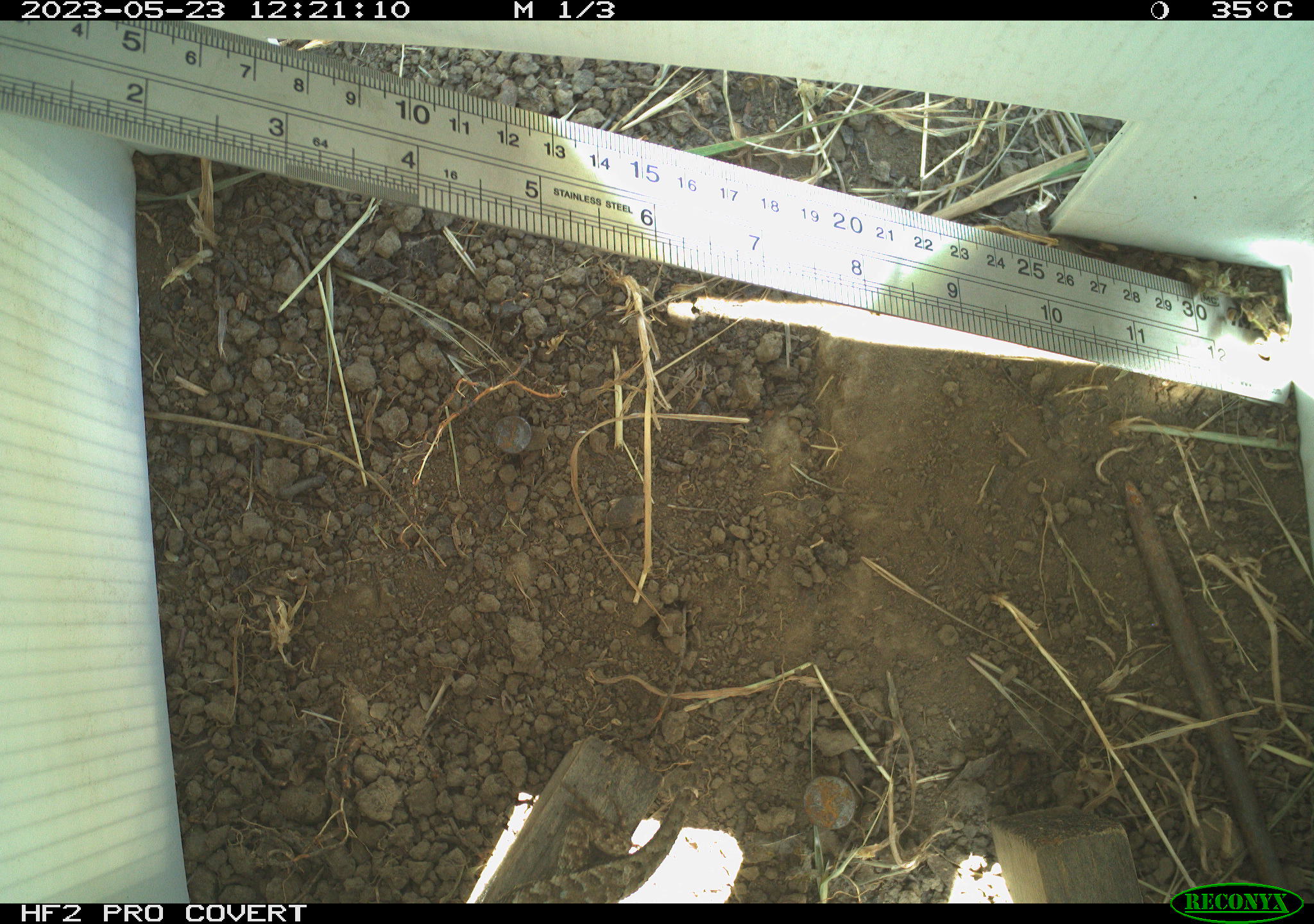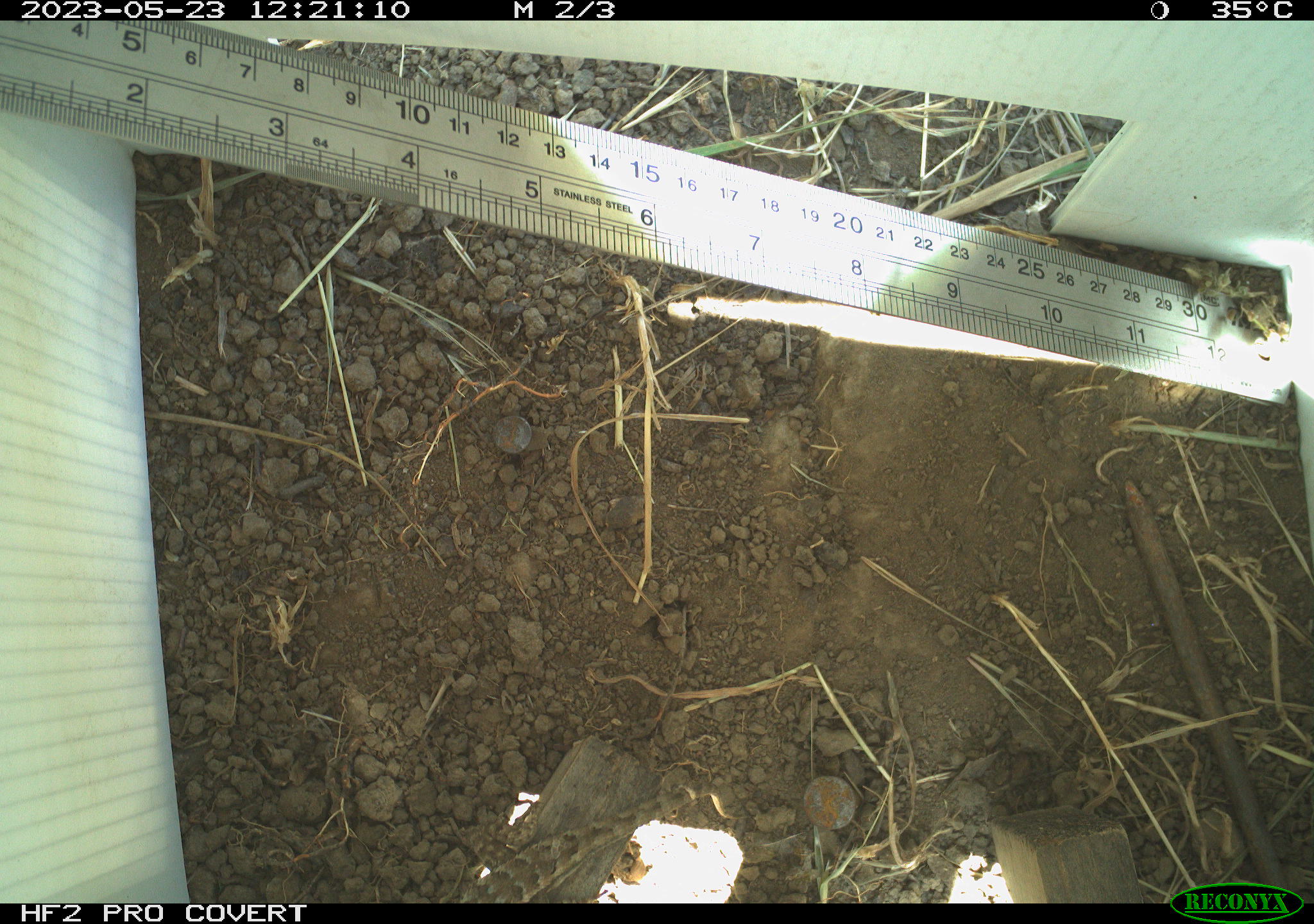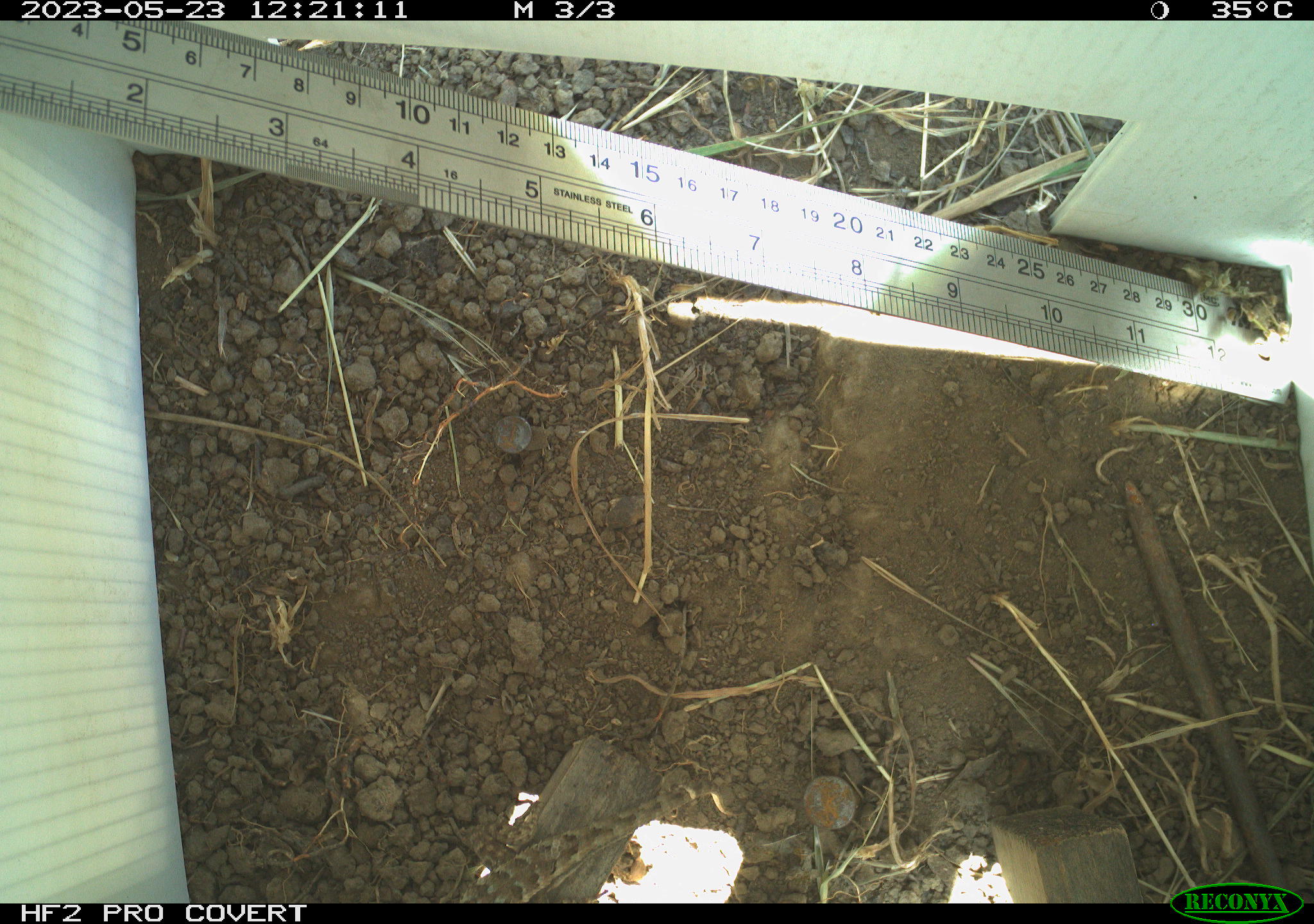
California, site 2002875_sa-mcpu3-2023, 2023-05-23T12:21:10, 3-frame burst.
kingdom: Animalia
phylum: Chordata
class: Reptilia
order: Squamata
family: Phrynosomatidae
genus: Sceloporus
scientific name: Sceloporus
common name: spiny lizards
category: sceloporus species